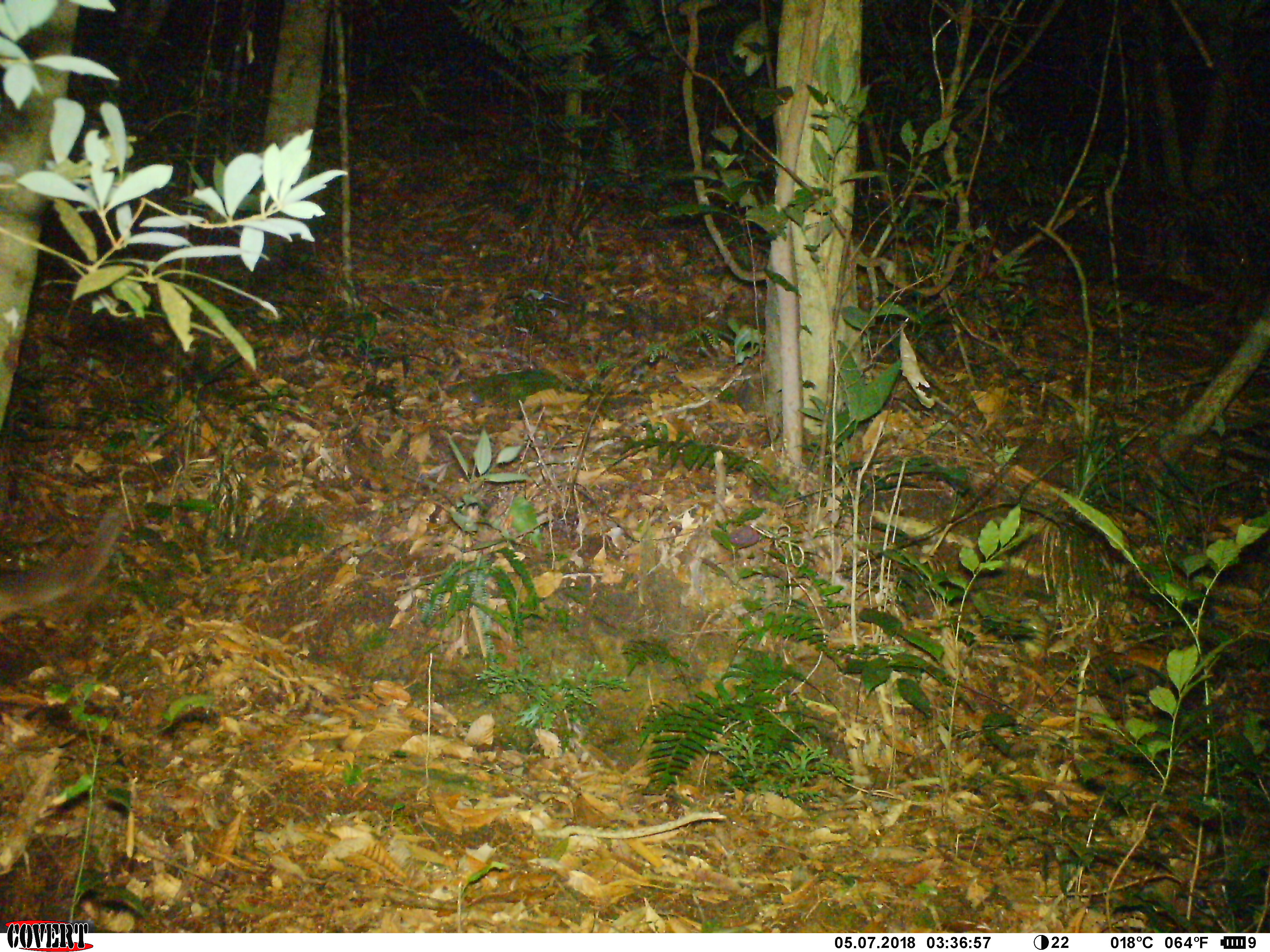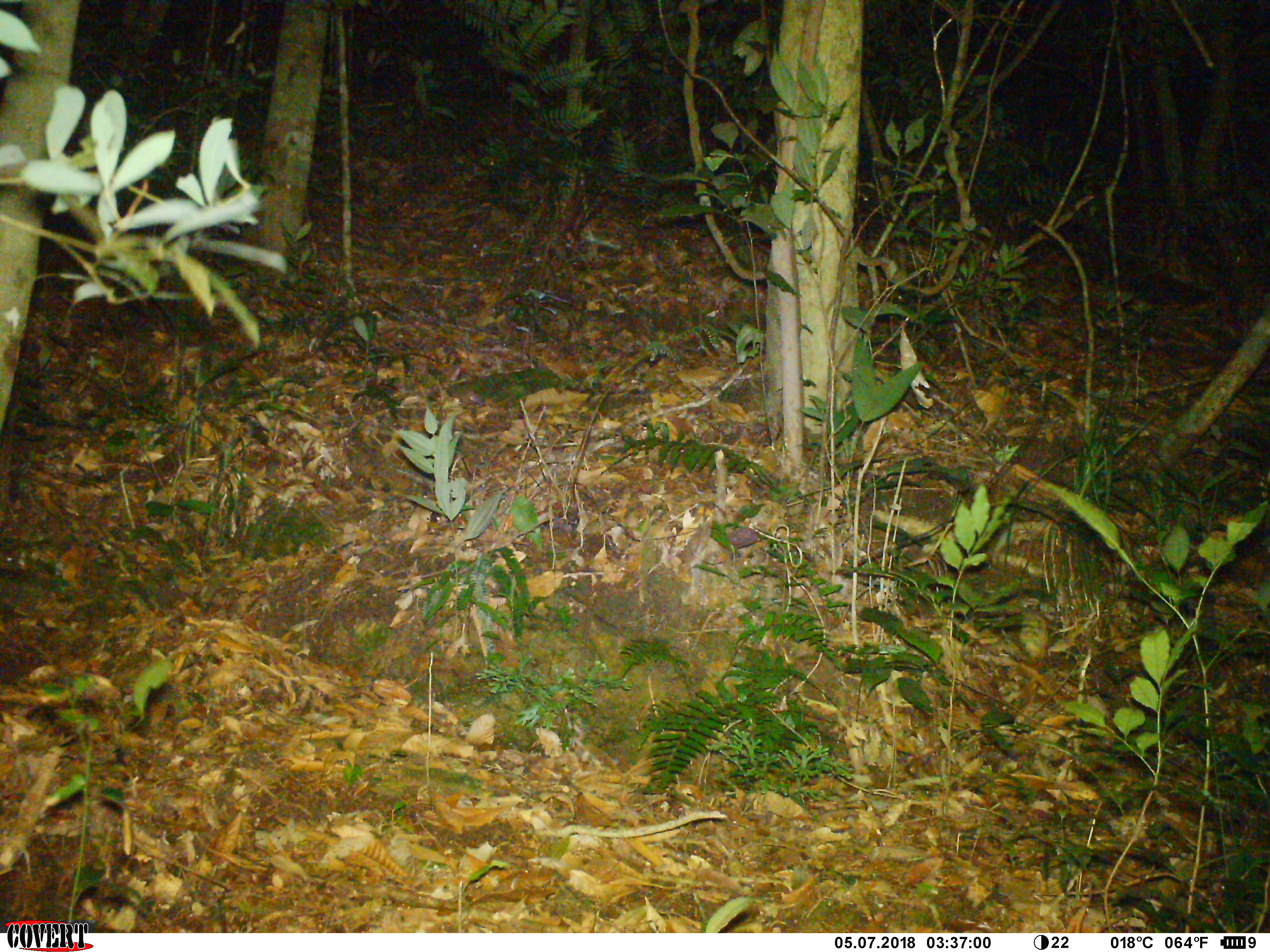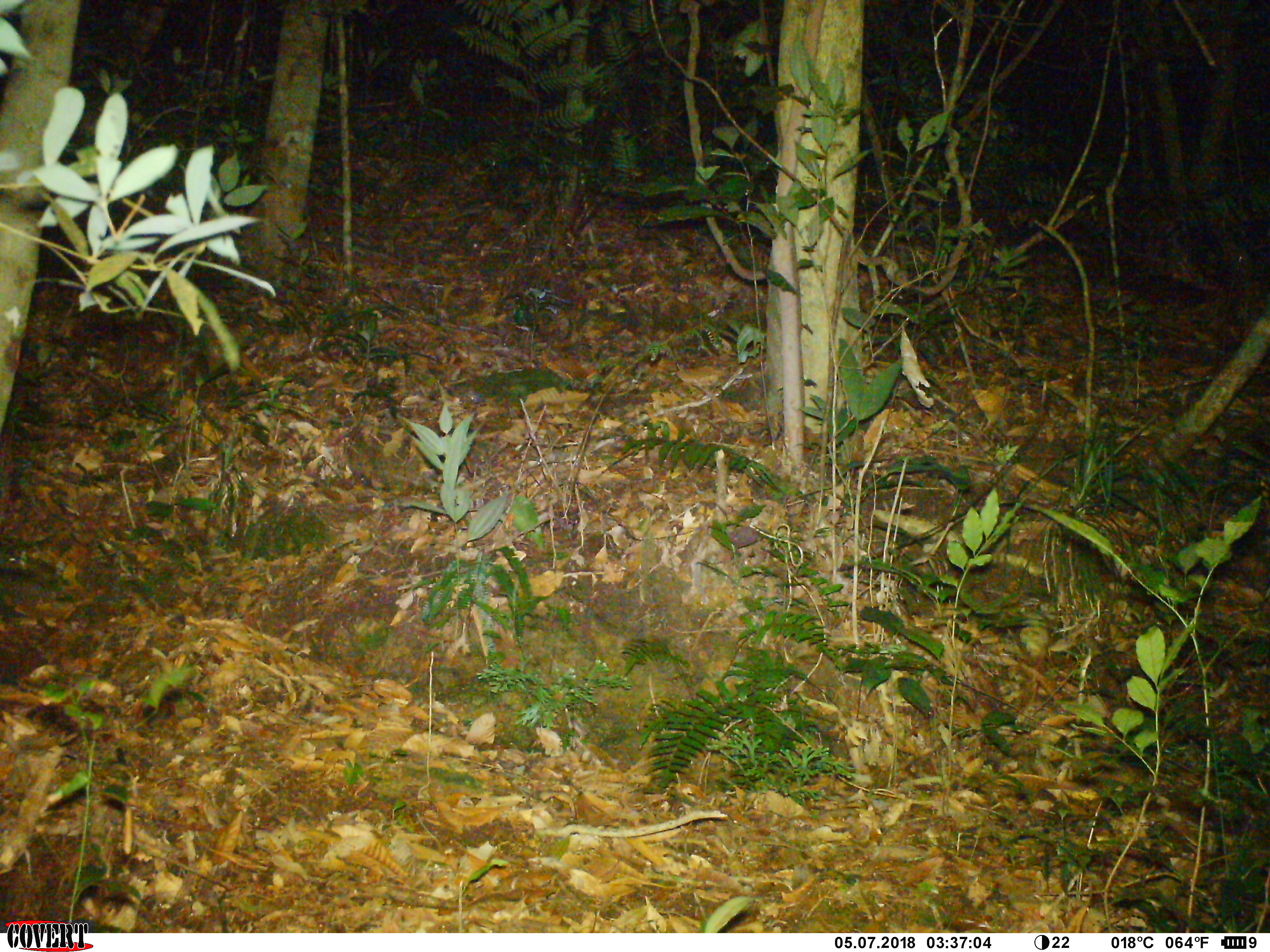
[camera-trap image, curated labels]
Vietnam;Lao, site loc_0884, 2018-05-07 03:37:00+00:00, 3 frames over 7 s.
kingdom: Animalia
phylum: Chordata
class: Mammalia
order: Carnivora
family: Viverridae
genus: Paguma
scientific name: Paguma larvata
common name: masked palm civet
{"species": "masked palm civet (Paguma larvata)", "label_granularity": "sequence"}